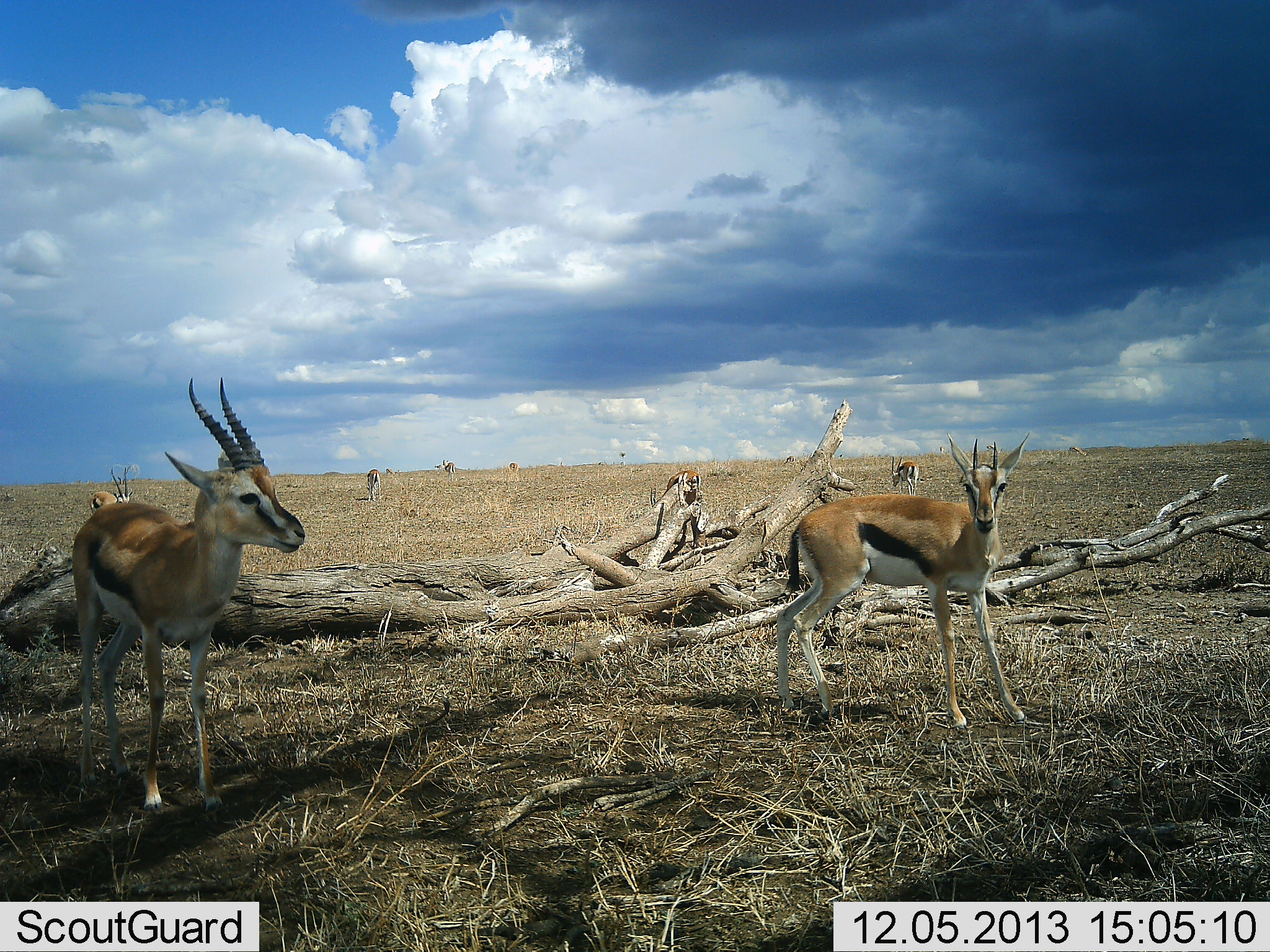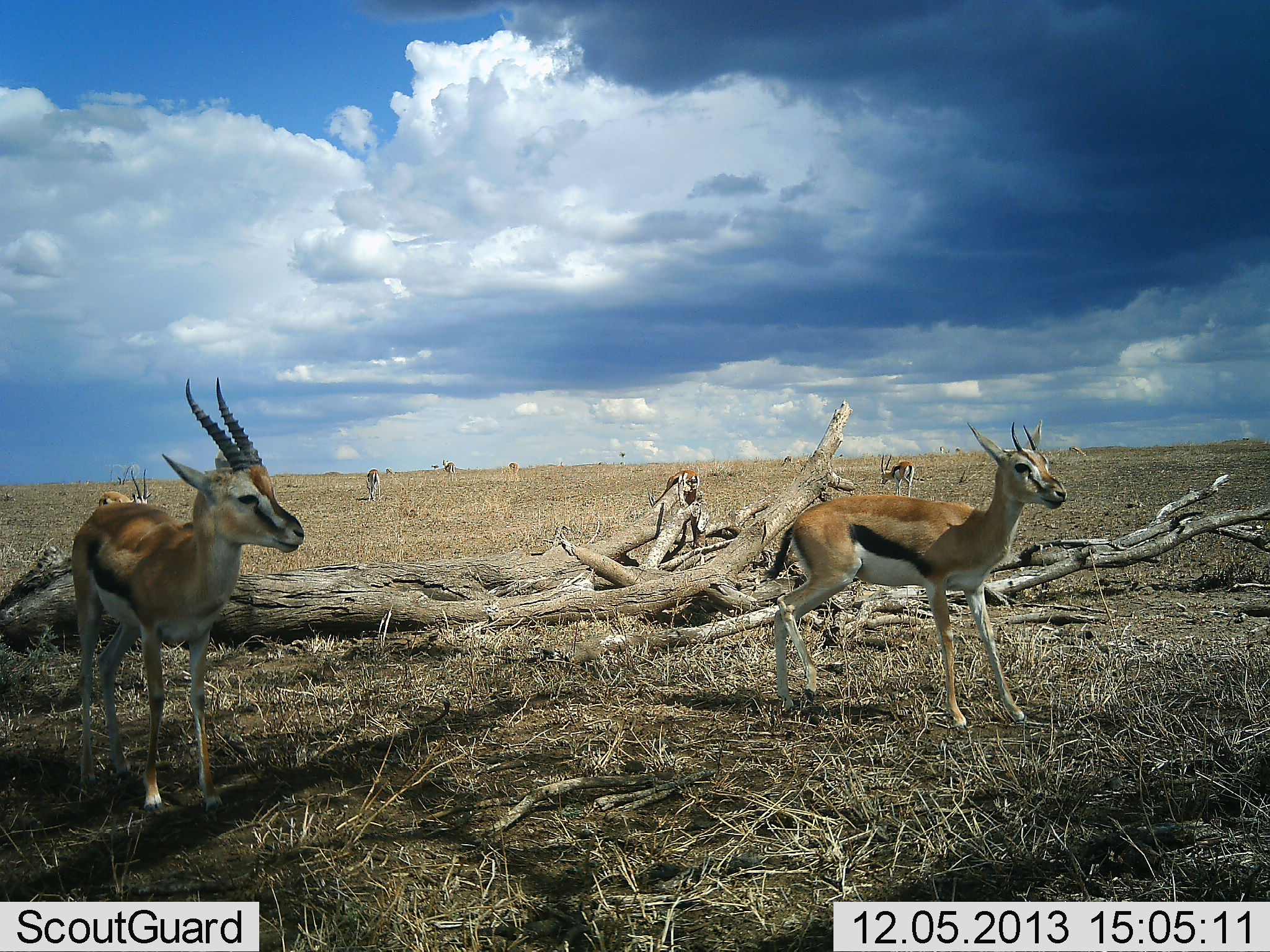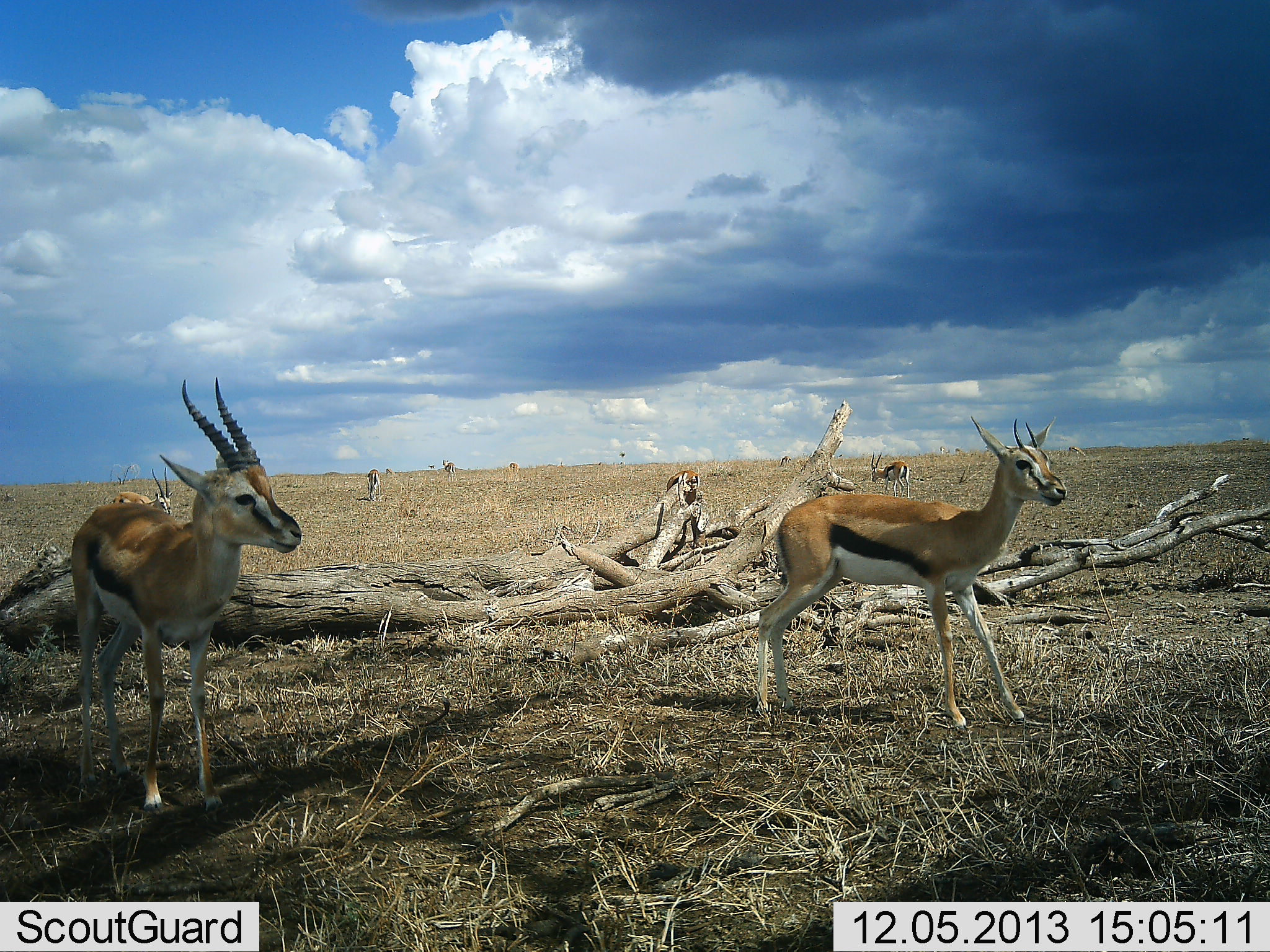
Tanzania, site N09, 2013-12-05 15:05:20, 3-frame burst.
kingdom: Animalia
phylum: Chordata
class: Mammalia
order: Artiodactyla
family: Bovidae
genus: Eudorcas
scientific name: Eudorcas thomsonii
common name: thomson's gazelle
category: gazellethomsons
Gazellethomsons (thomson's gazelle) (Eudorcas thomsonii), count 7. Behavior (volunteer vote fractions): standing 90%, resting 0%, moving 40%, interacting 0%. Young present (vote fraction): 0%. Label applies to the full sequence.